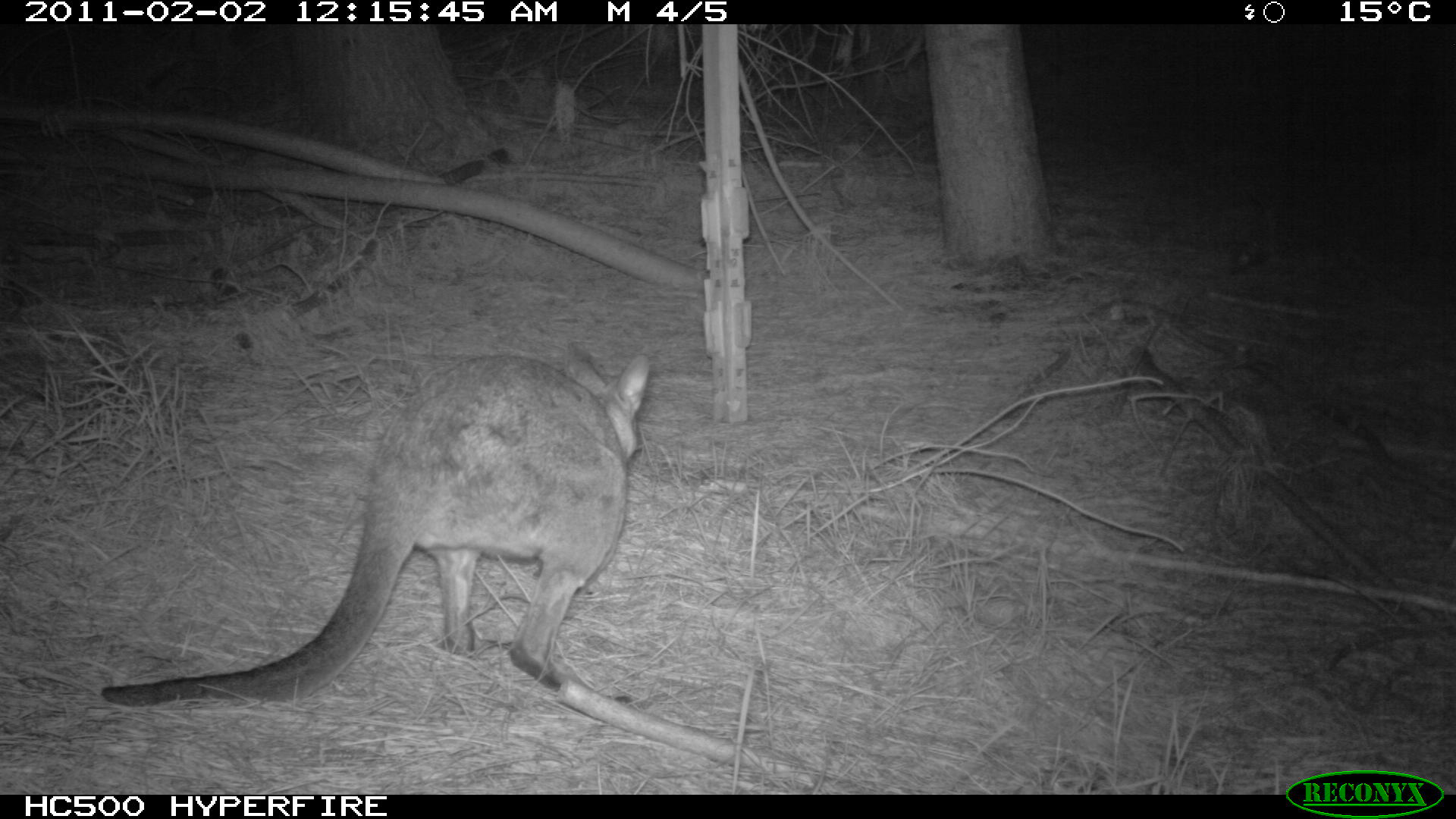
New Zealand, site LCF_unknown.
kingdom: Animalia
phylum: Chordata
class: Mammalia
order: Diprotodontia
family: Macropodidae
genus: Notamacropus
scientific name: Notamacropus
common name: wallaby